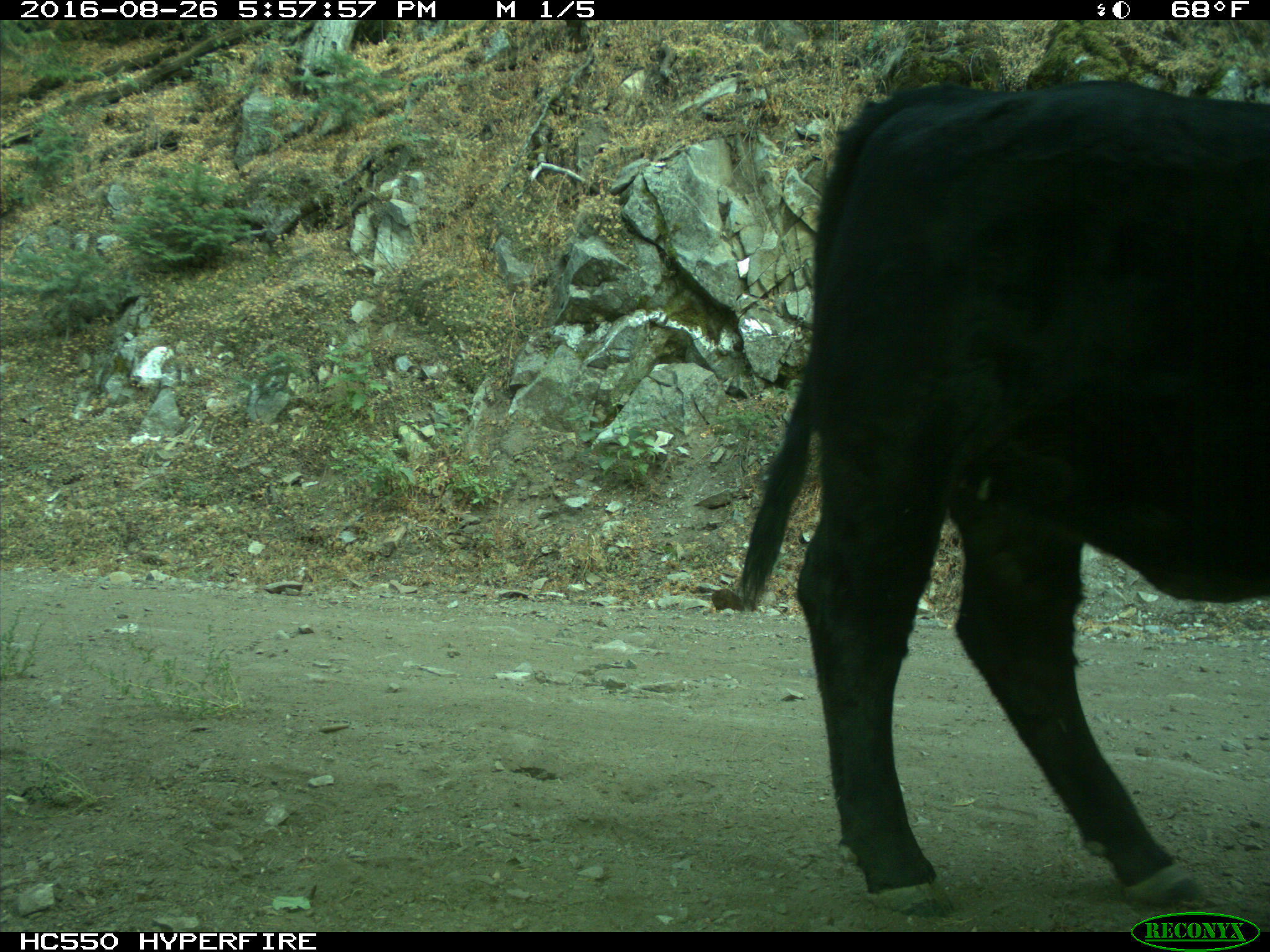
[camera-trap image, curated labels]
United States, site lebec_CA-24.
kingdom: Animalia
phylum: Chordata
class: Mammalia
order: Artiodactyla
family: Bovidae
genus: Bos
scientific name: Bos taurus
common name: domestic cow